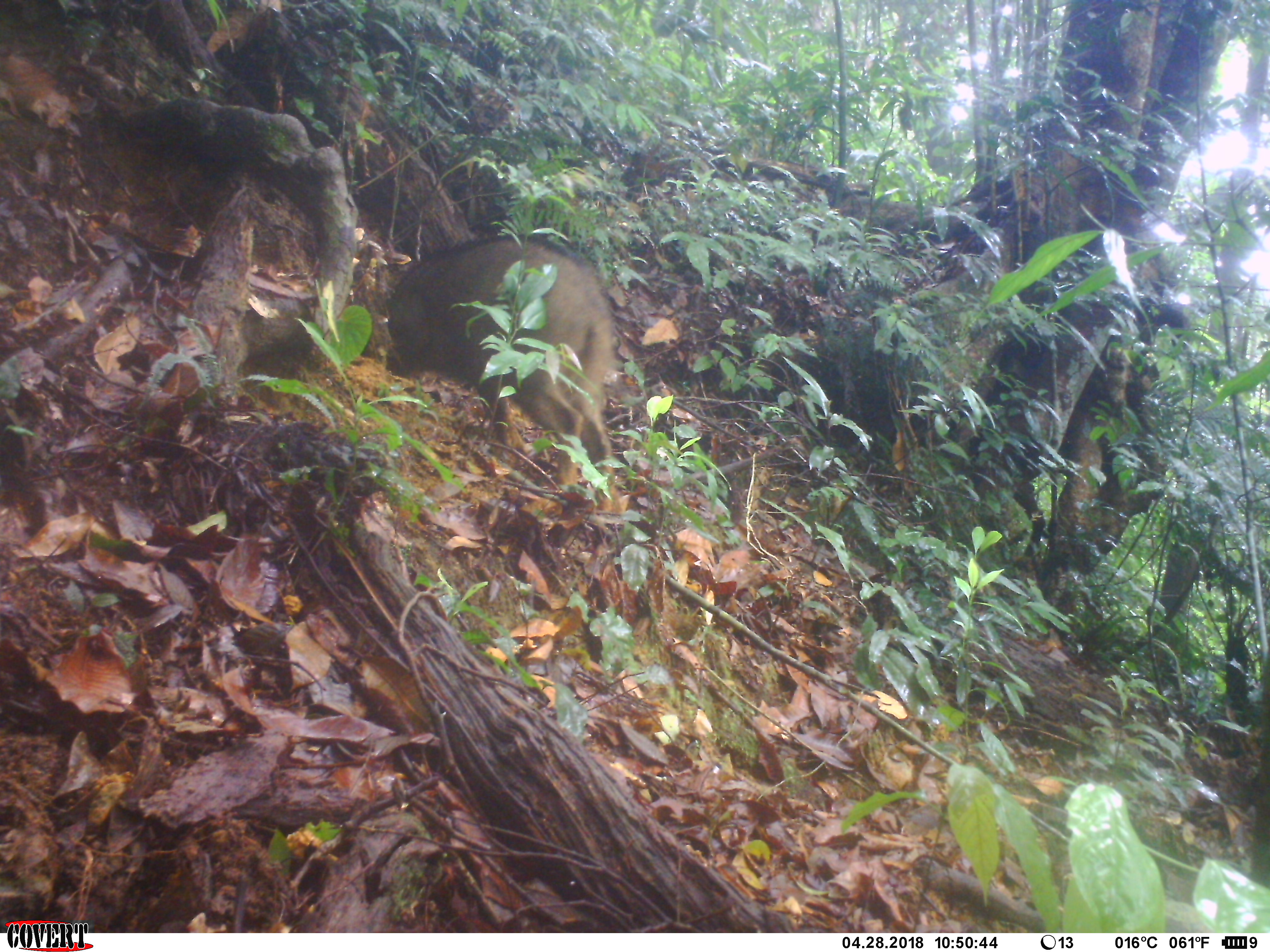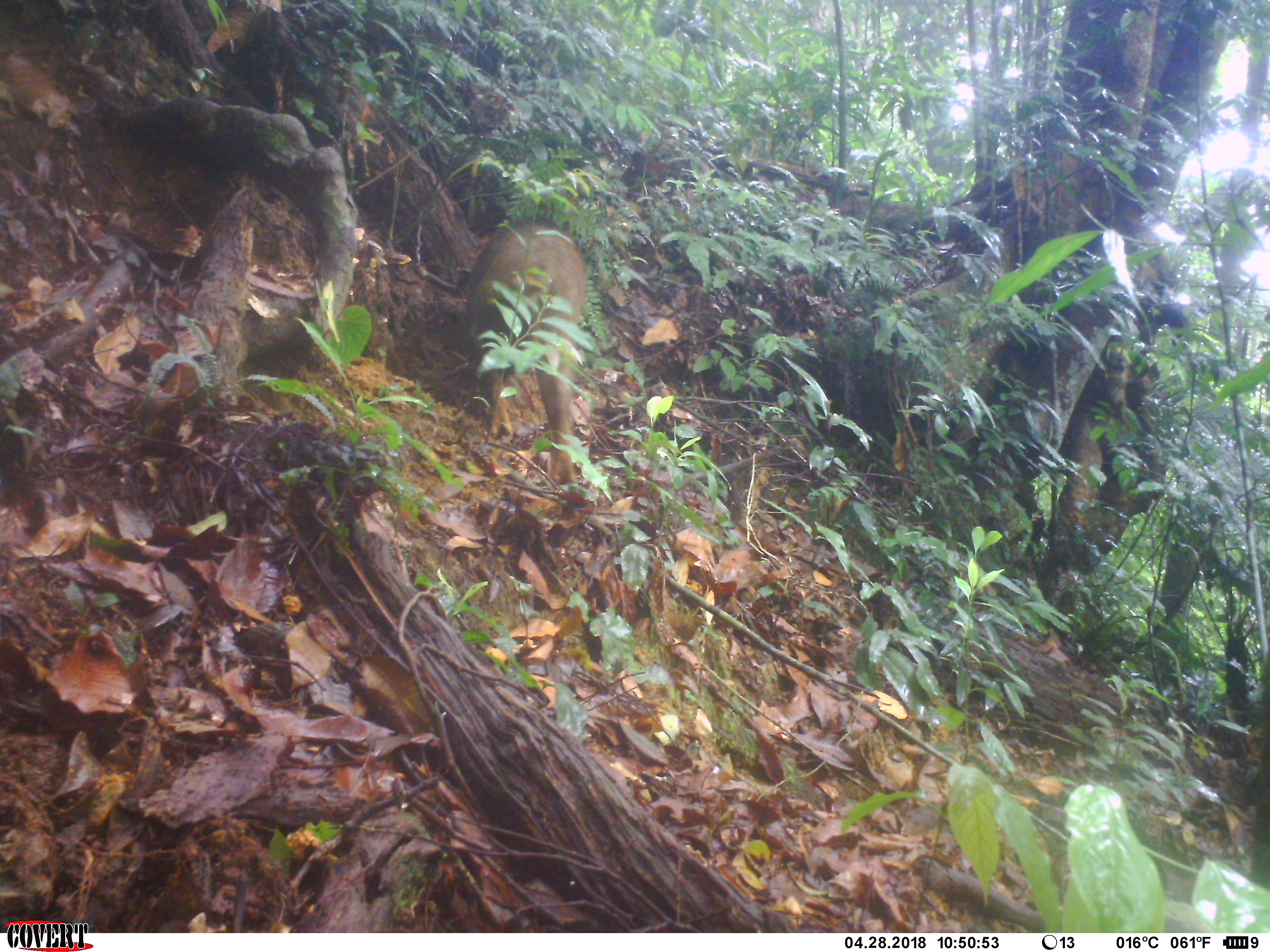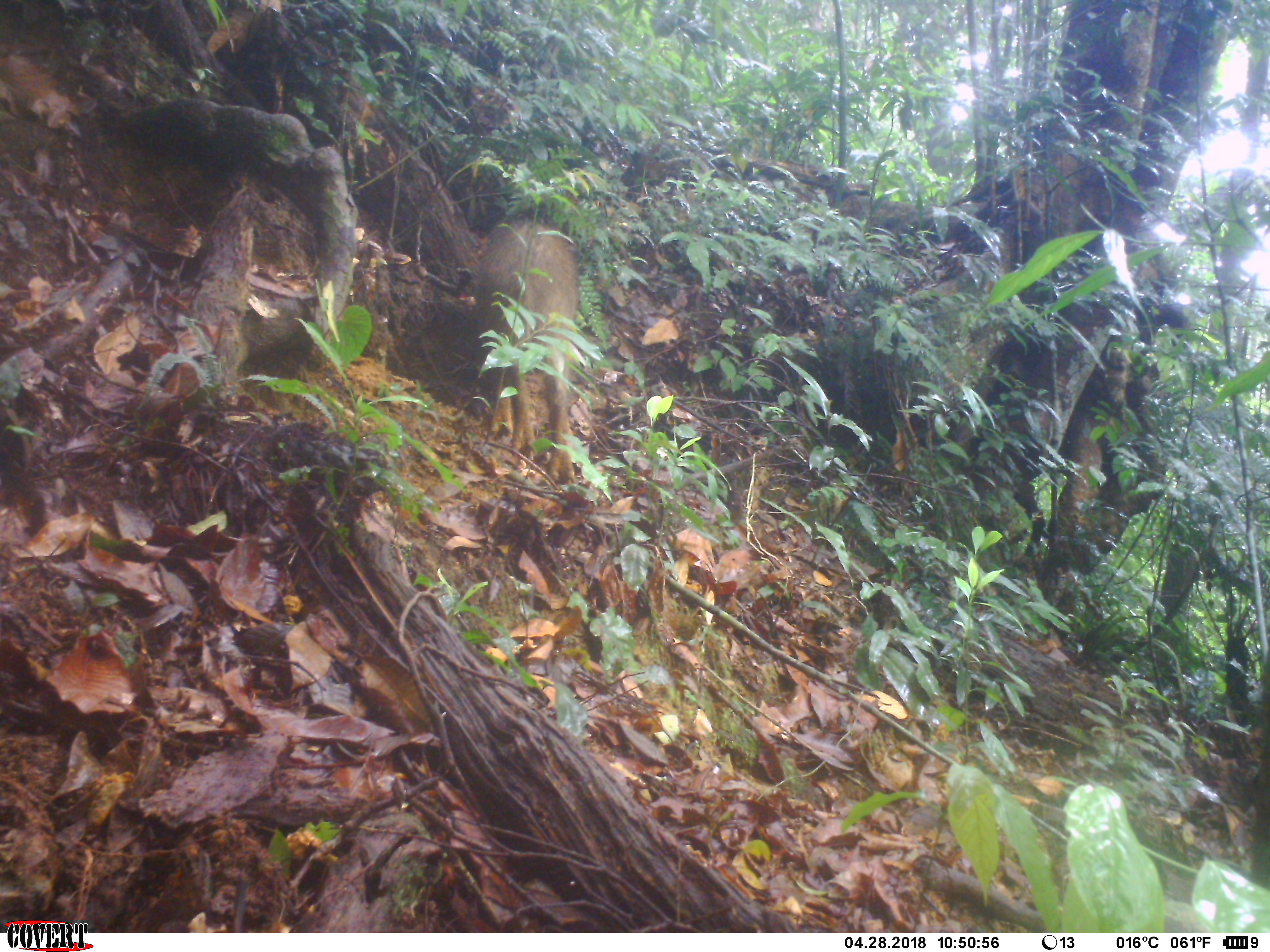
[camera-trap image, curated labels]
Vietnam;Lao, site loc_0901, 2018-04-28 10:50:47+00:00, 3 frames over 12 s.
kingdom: Animalia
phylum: Chordata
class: Mammalia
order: Artiodactyla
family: Suidae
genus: Sus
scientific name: Sus scrofa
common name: eurasian wild pig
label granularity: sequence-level